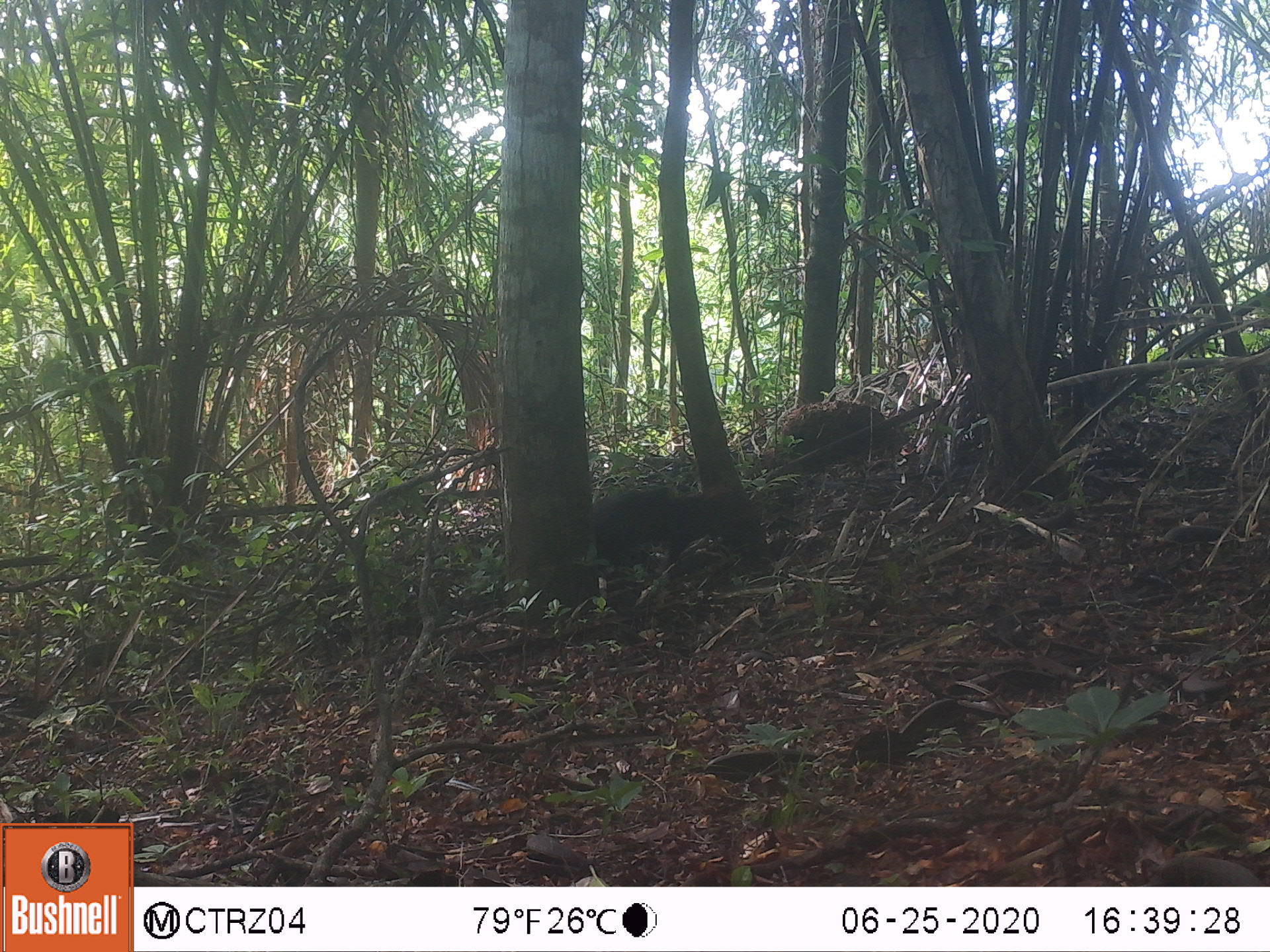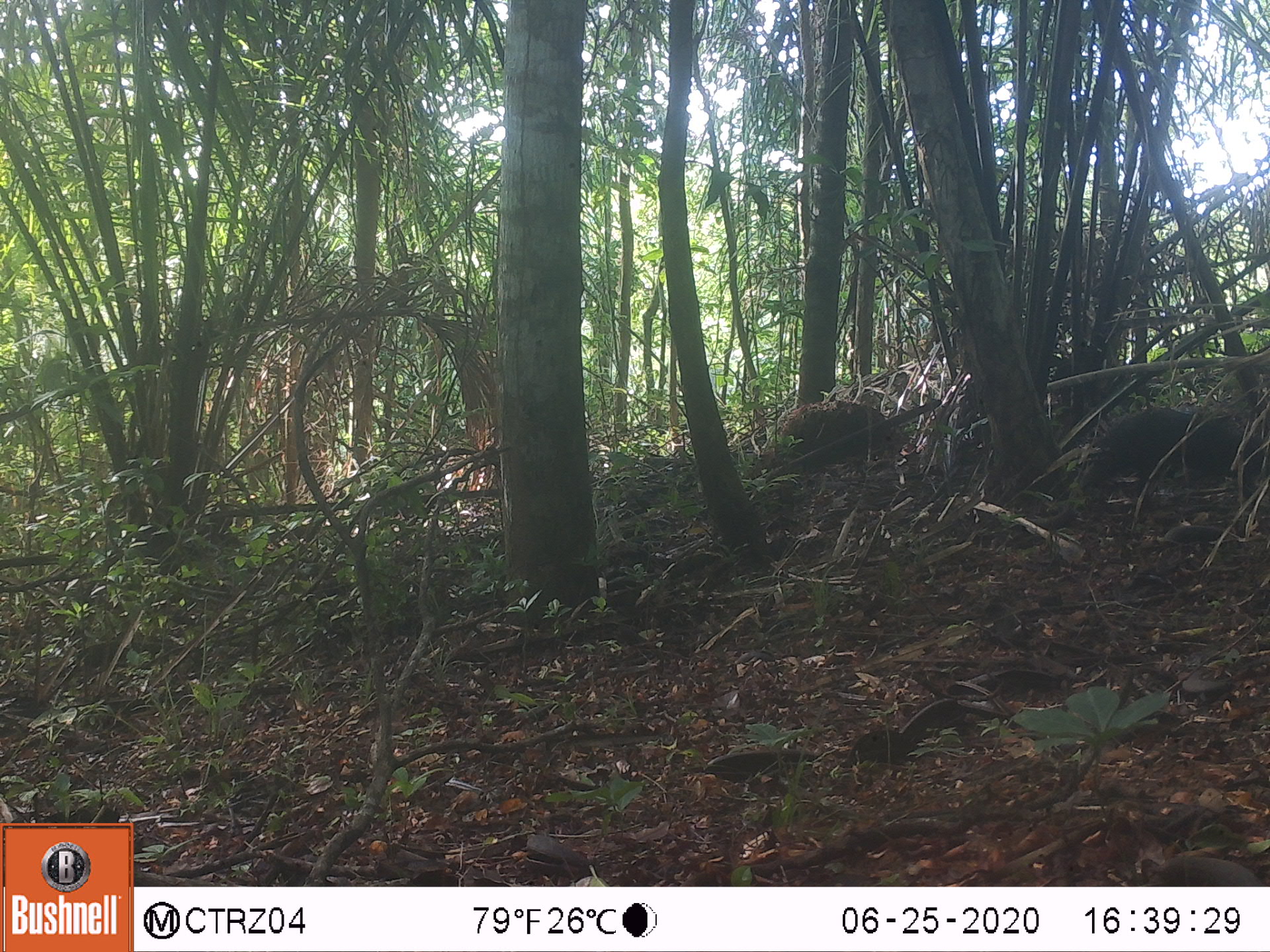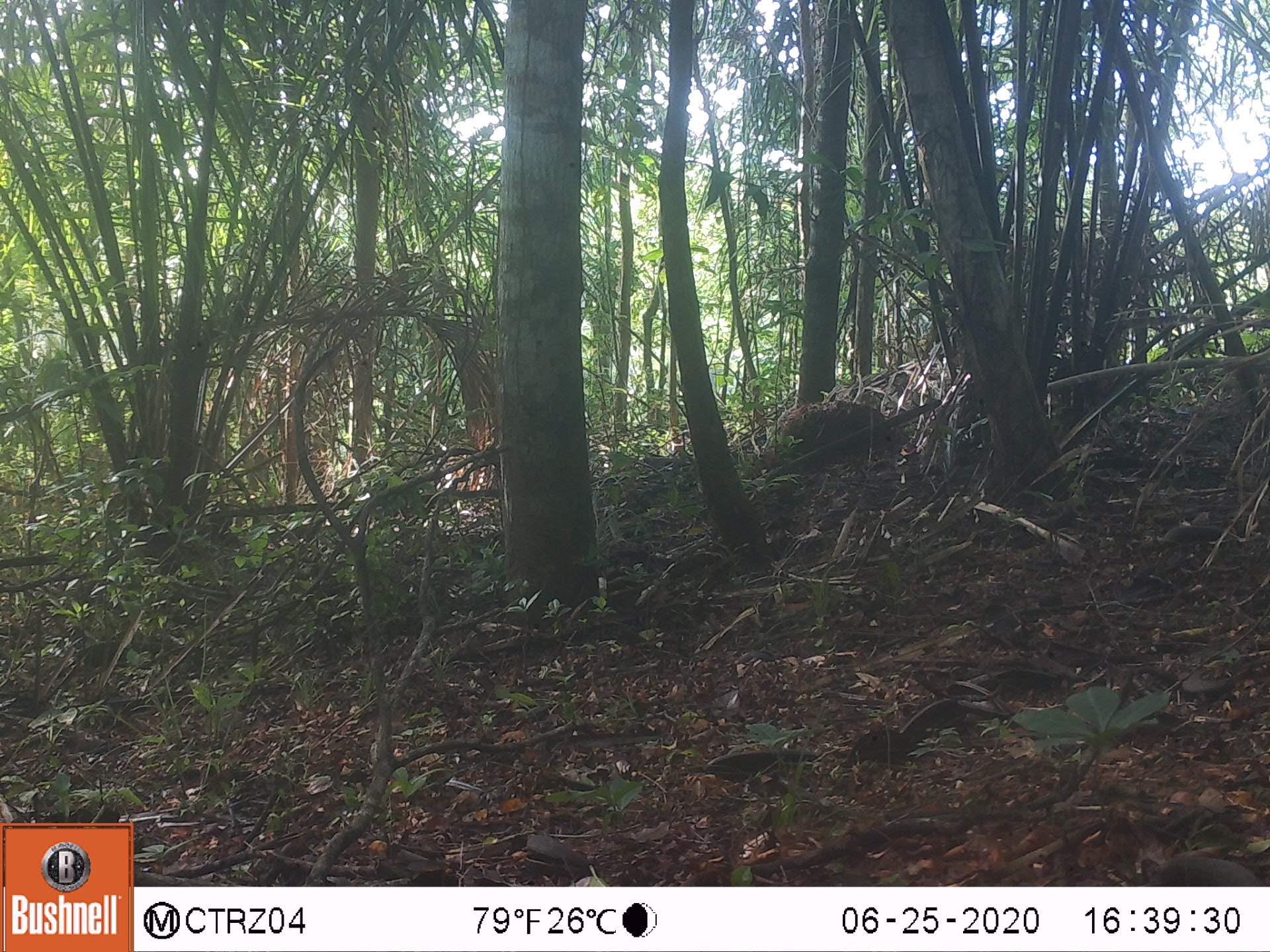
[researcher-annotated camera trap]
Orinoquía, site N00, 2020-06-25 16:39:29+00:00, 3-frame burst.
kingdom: Animalia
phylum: Chordata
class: Mammalia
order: Rodentia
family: Dasyproctidae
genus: Dasyprocta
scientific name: Dasyprocta fuliginosa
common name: black agouti